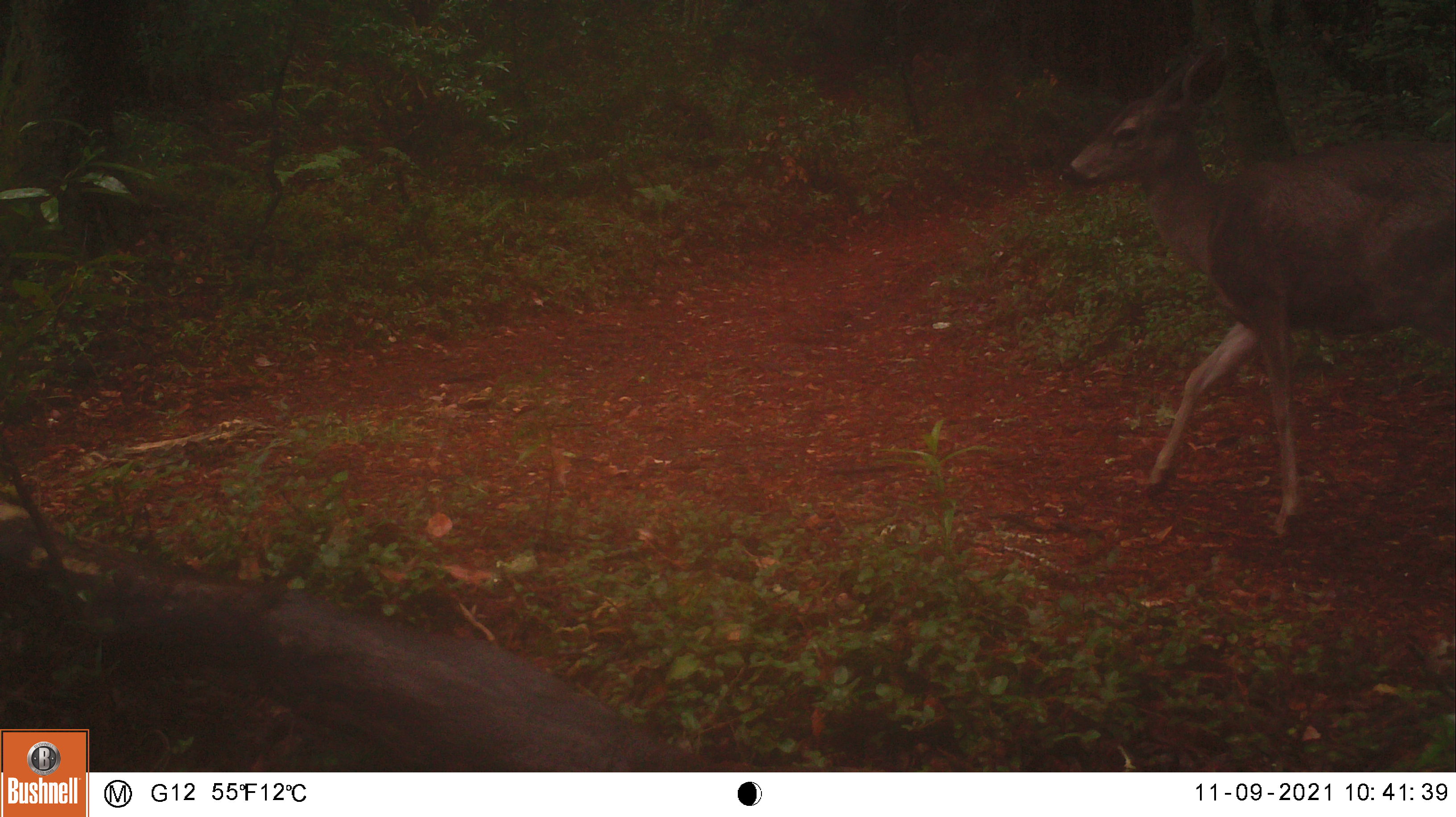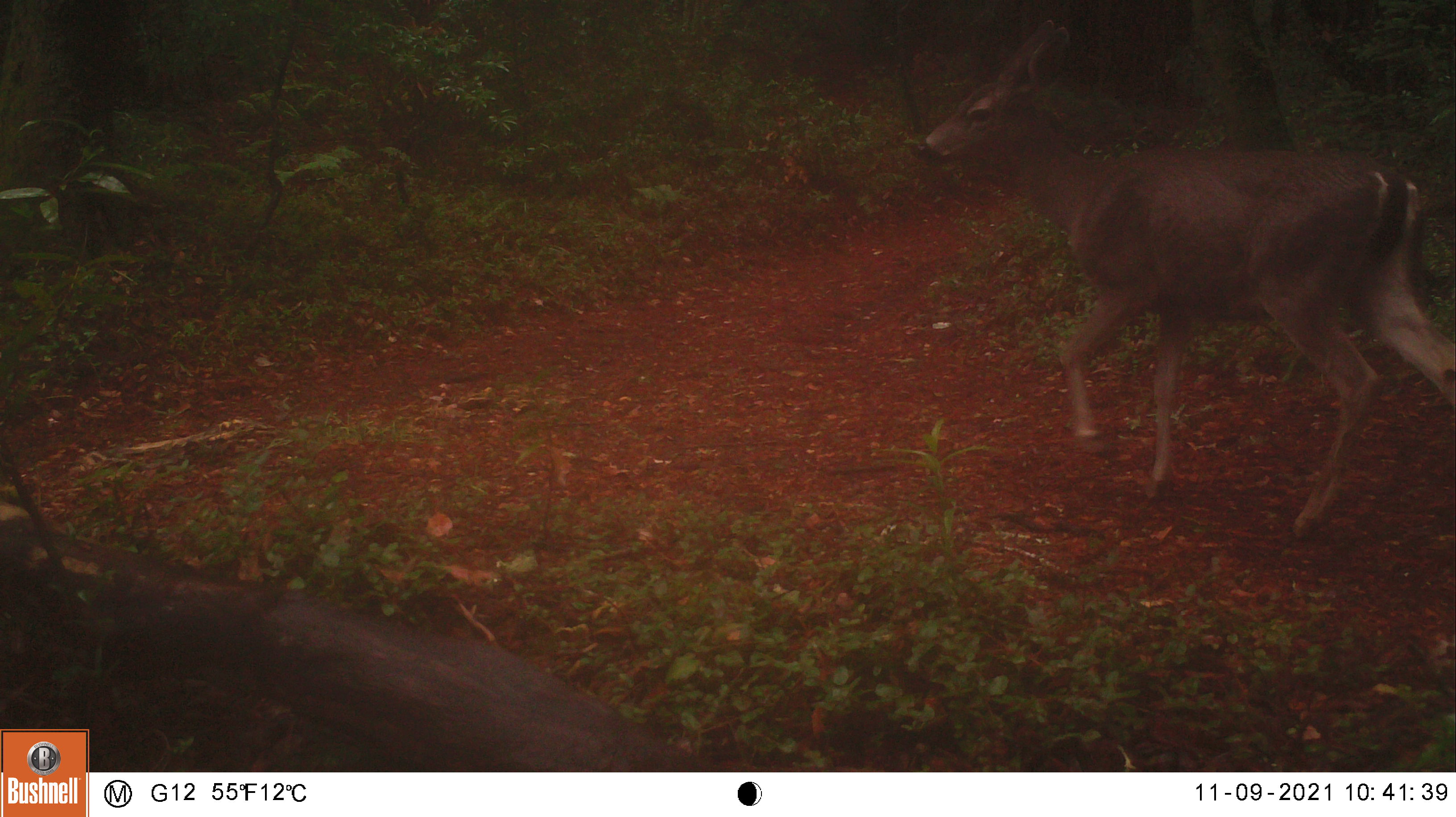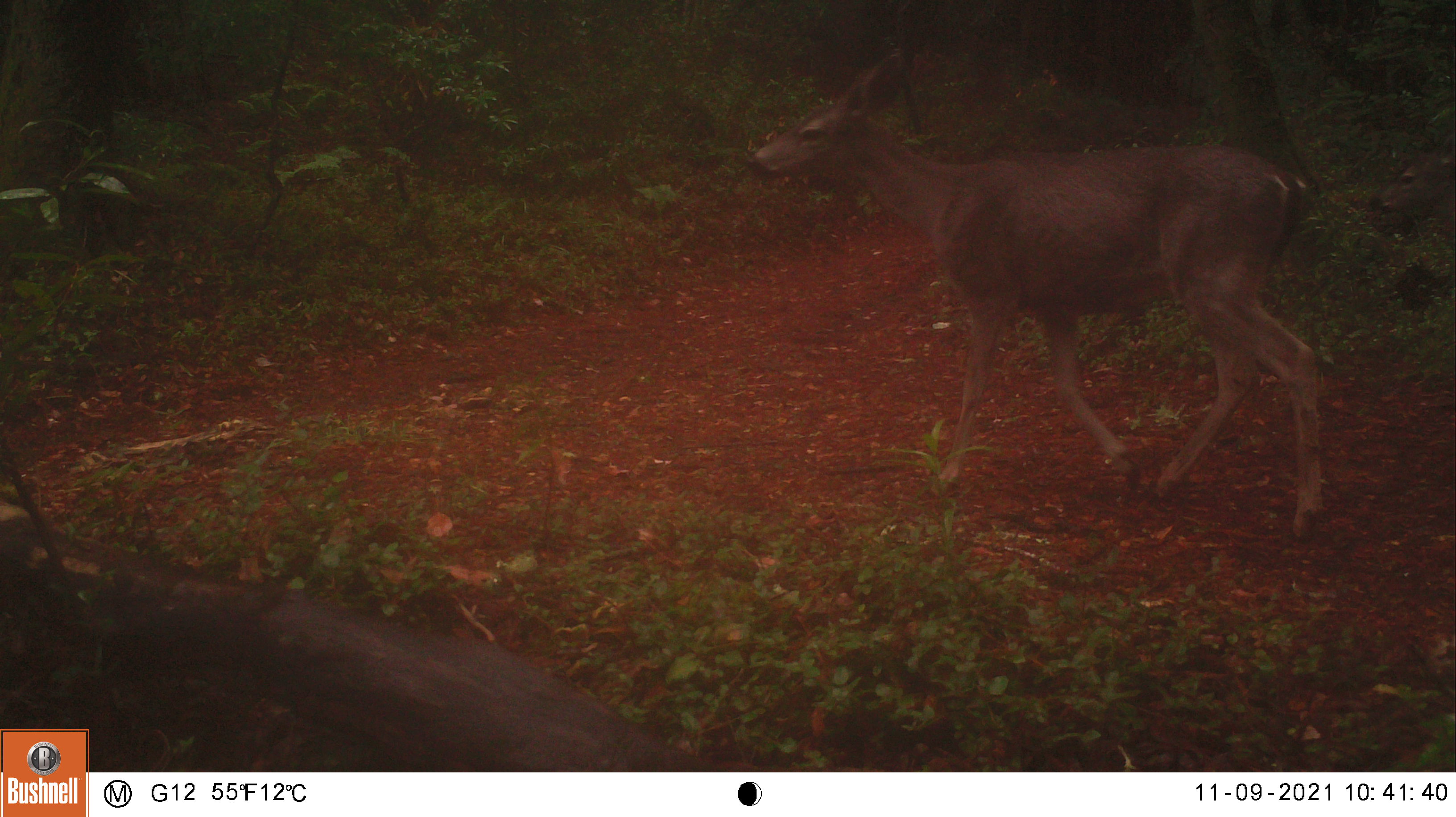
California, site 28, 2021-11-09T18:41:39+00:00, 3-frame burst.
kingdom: Animalia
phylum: Chordata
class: Mammalia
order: Artiodactyla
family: Cervidae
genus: Odocoileus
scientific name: Odocoileus hemionus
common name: mule deer